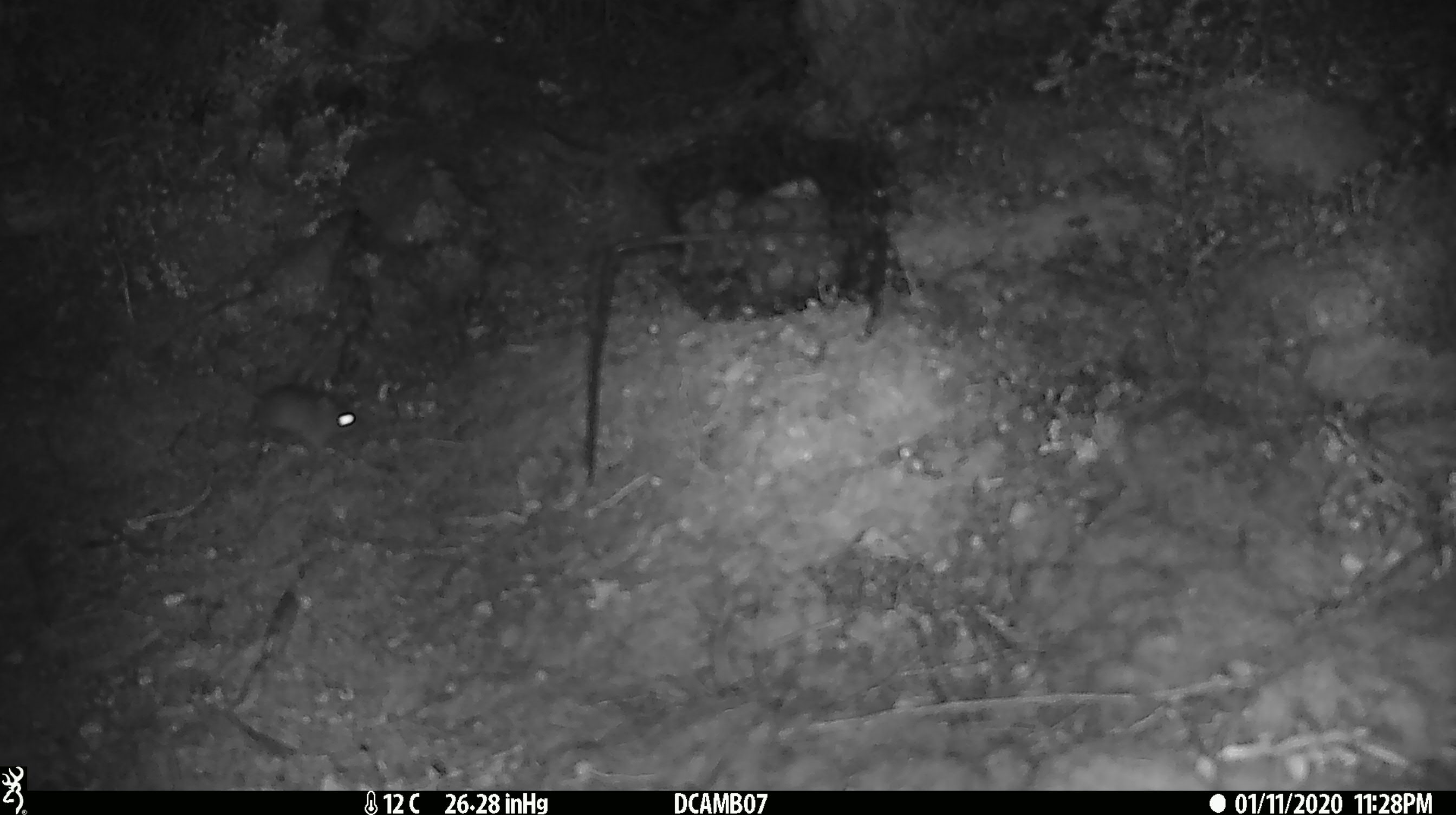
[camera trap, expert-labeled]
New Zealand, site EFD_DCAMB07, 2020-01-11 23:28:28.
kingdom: Animalia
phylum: Chordata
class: Mammalia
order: Rodentia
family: Muridae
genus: Mus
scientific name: Mus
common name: mouse